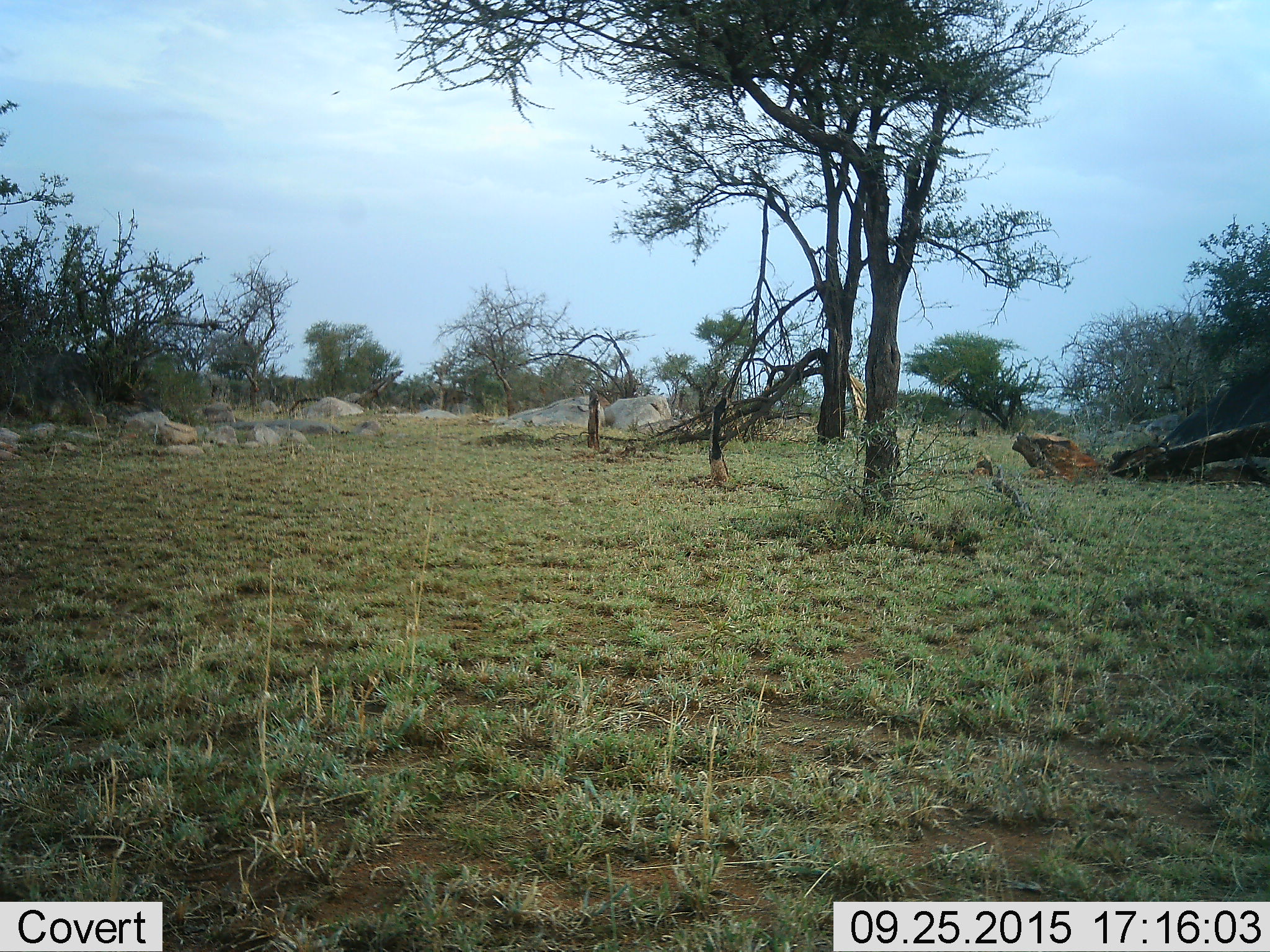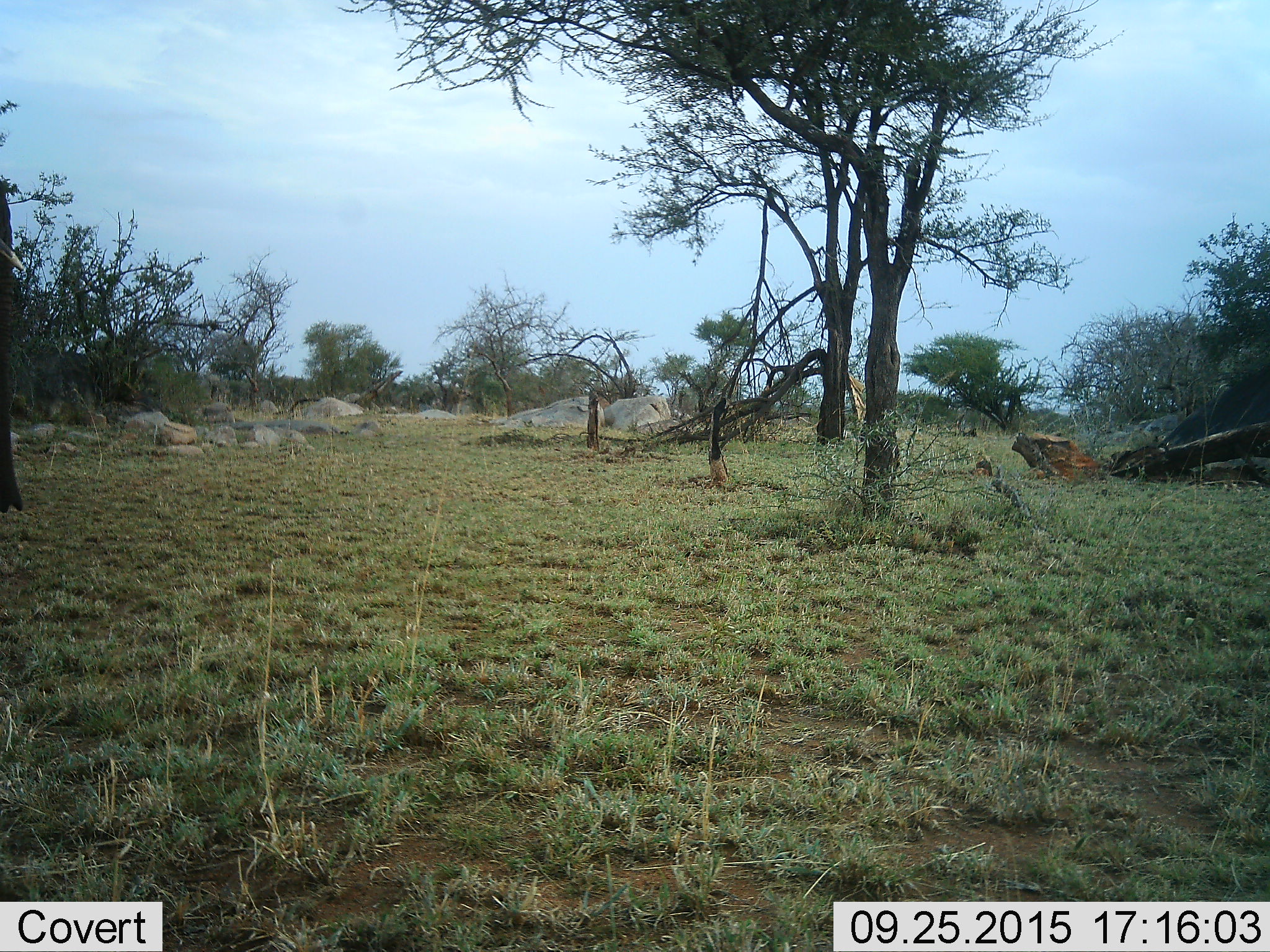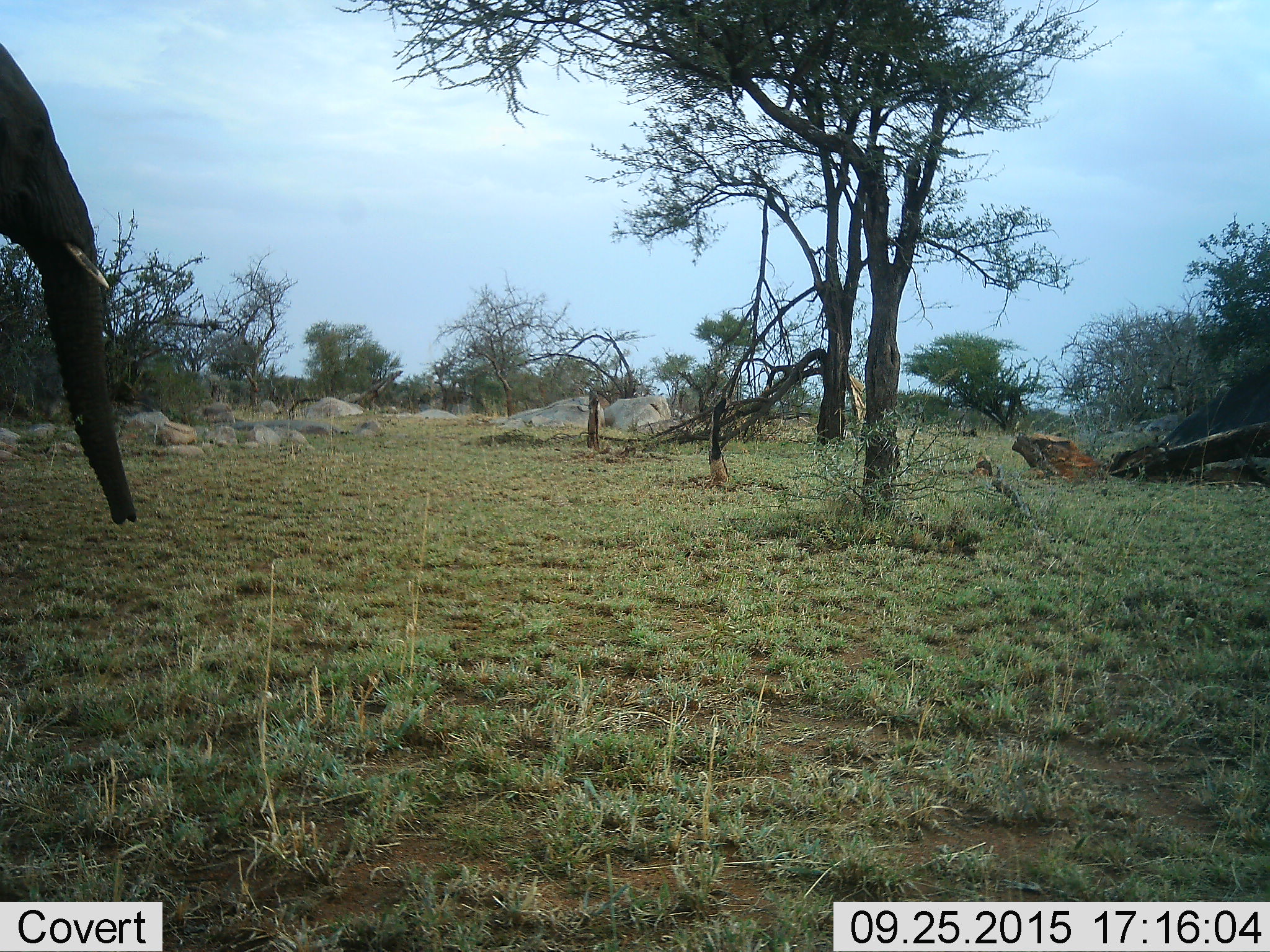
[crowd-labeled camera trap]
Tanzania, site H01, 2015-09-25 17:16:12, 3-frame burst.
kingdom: Animalia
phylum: Chordata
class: Mammalia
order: Proboscidea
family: Elephantidae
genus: Loxodonta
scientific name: Loxodonta africana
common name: african bush elephant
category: elephant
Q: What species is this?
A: Elephant (african bush elephant) (Loxodonta africana).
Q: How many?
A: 1.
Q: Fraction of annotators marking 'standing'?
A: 40%.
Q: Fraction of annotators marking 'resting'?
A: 0%.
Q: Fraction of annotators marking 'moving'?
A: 80%.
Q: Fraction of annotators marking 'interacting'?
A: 0%.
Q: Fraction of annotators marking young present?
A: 0%.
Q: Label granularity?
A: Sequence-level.